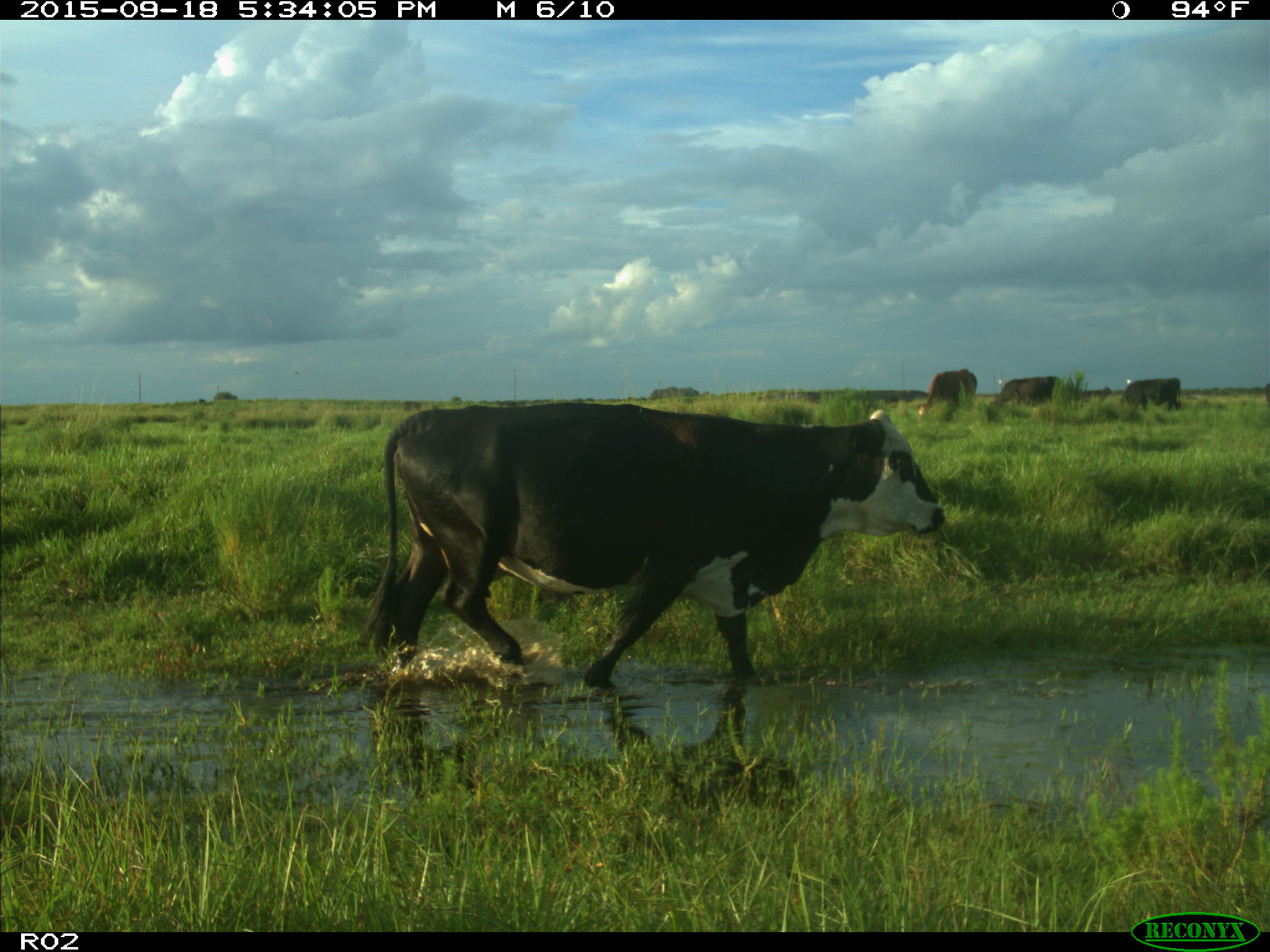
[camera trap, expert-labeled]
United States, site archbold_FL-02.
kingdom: Animalia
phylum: Chordata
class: Mammalia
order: Artiodactyla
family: Bovidae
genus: Bos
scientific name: Bos taurus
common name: domestic cow